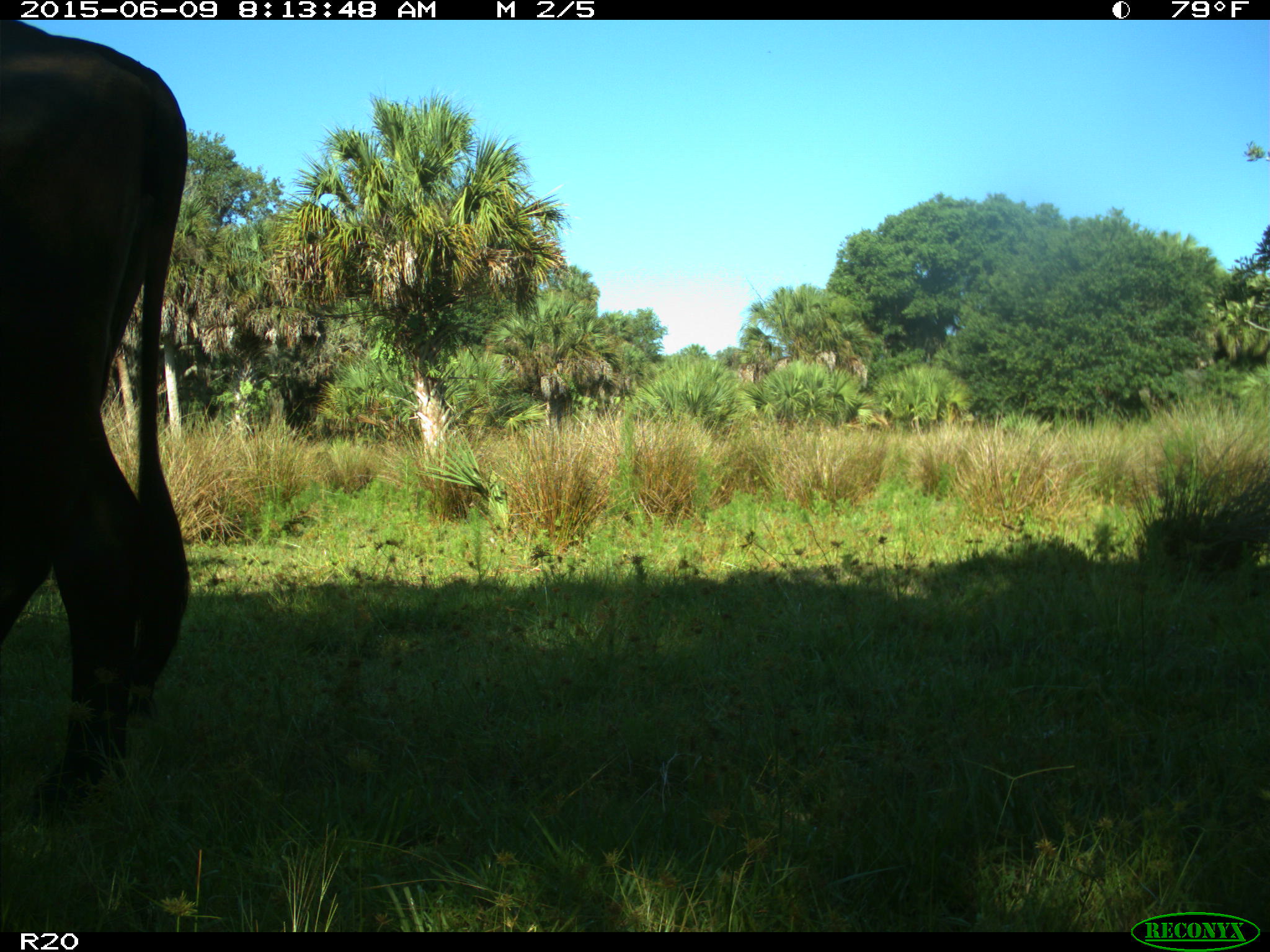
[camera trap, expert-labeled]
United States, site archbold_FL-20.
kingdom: Animalia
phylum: Chordata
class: Mammalia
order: Artiodactyla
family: Bovidae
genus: Bos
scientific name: Bos taurus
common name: domestic cow